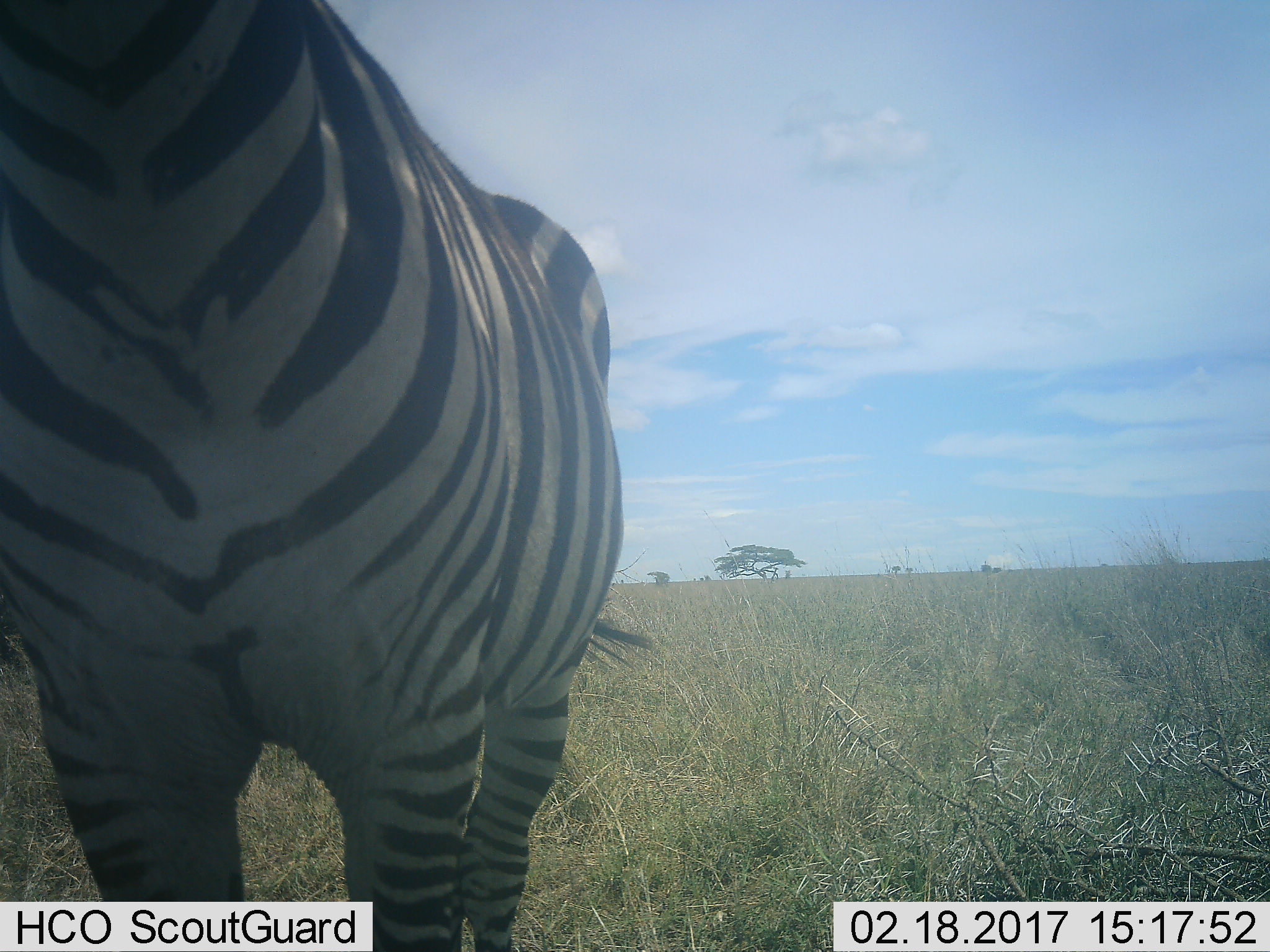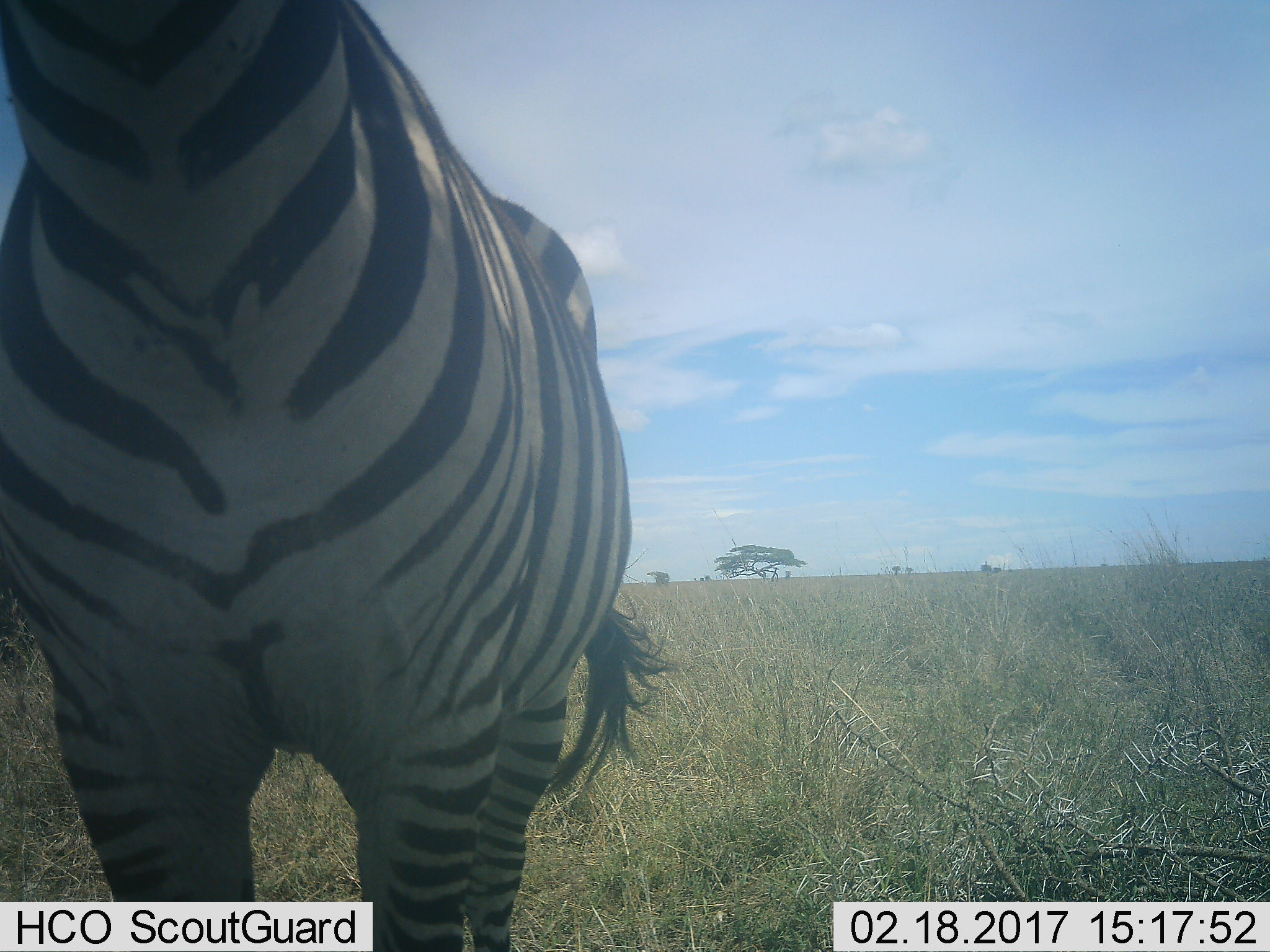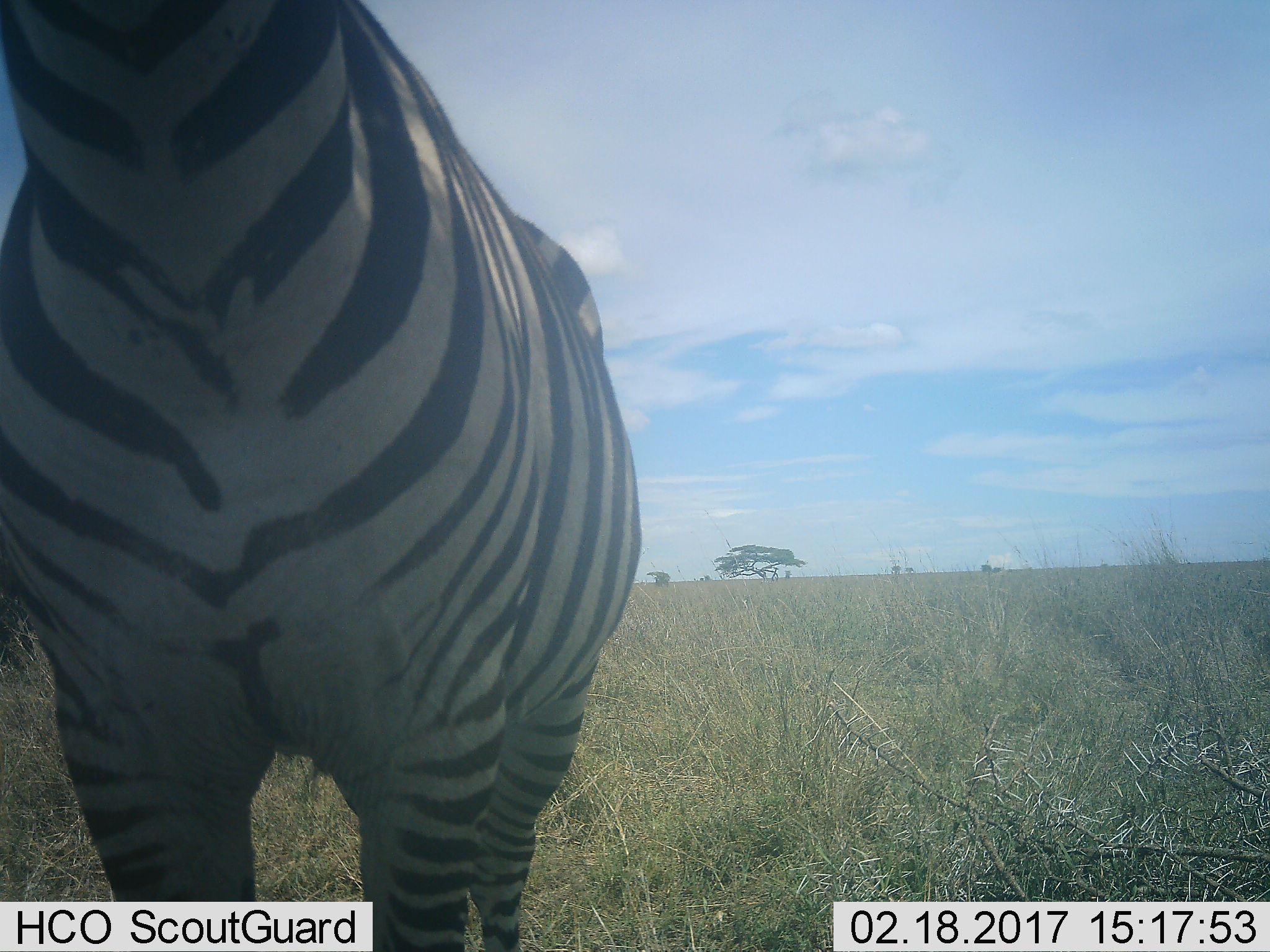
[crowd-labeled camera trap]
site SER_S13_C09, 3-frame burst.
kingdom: Animalia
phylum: Chordata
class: Mammalia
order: Perissodactyla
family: Equidae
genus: Equus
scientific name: Equus quagga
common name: plains zebra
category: zebraplains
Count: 1.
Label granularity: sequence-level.